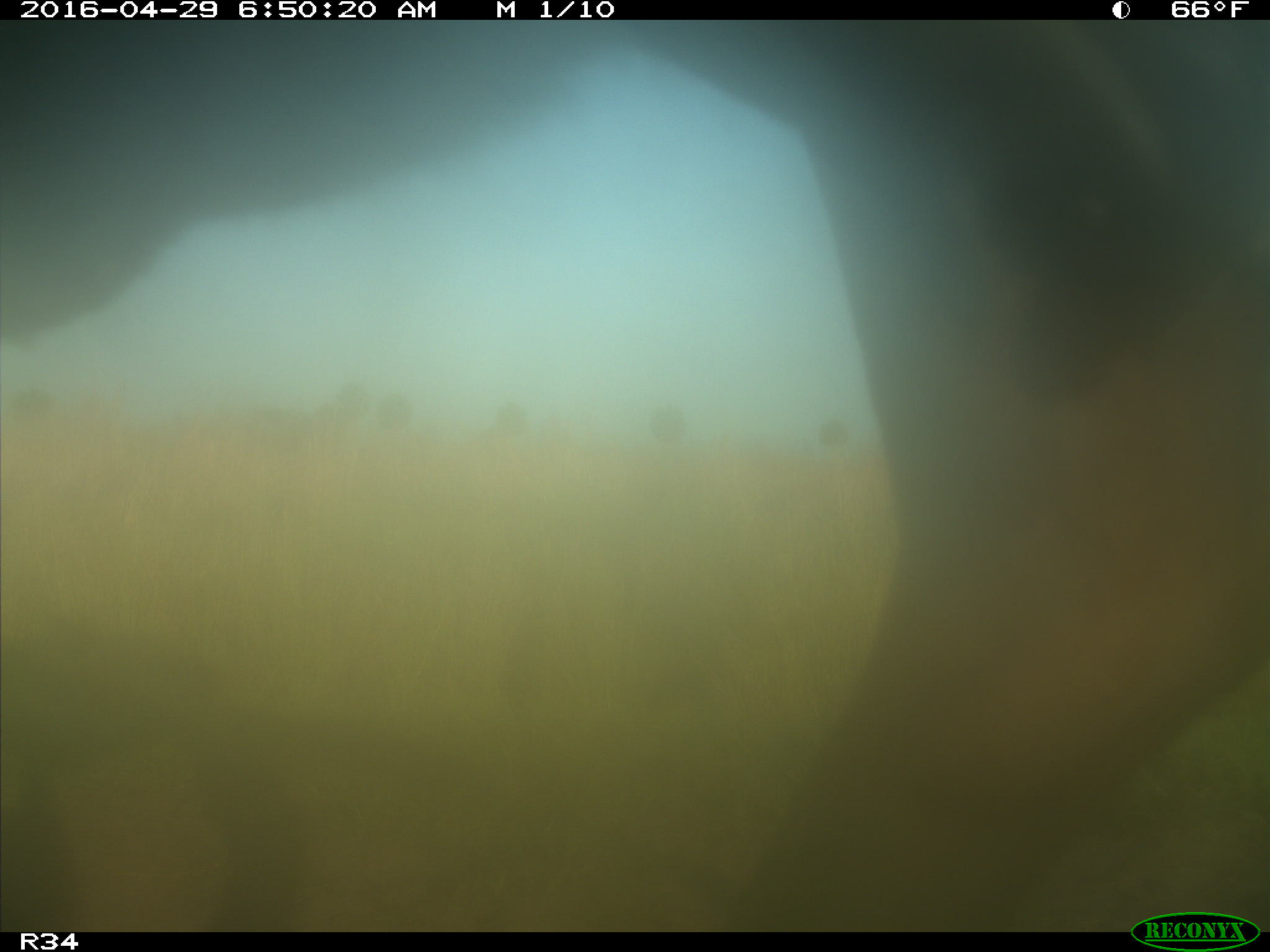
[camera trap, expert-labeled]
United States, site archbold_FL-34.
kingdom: Animalia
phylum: Chordata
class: Mammalia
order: Artiodactyla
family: Bovidae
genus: Bos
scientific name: Bos taurus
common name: domestic cow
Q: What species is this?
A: Bos taurus (domestic cow).